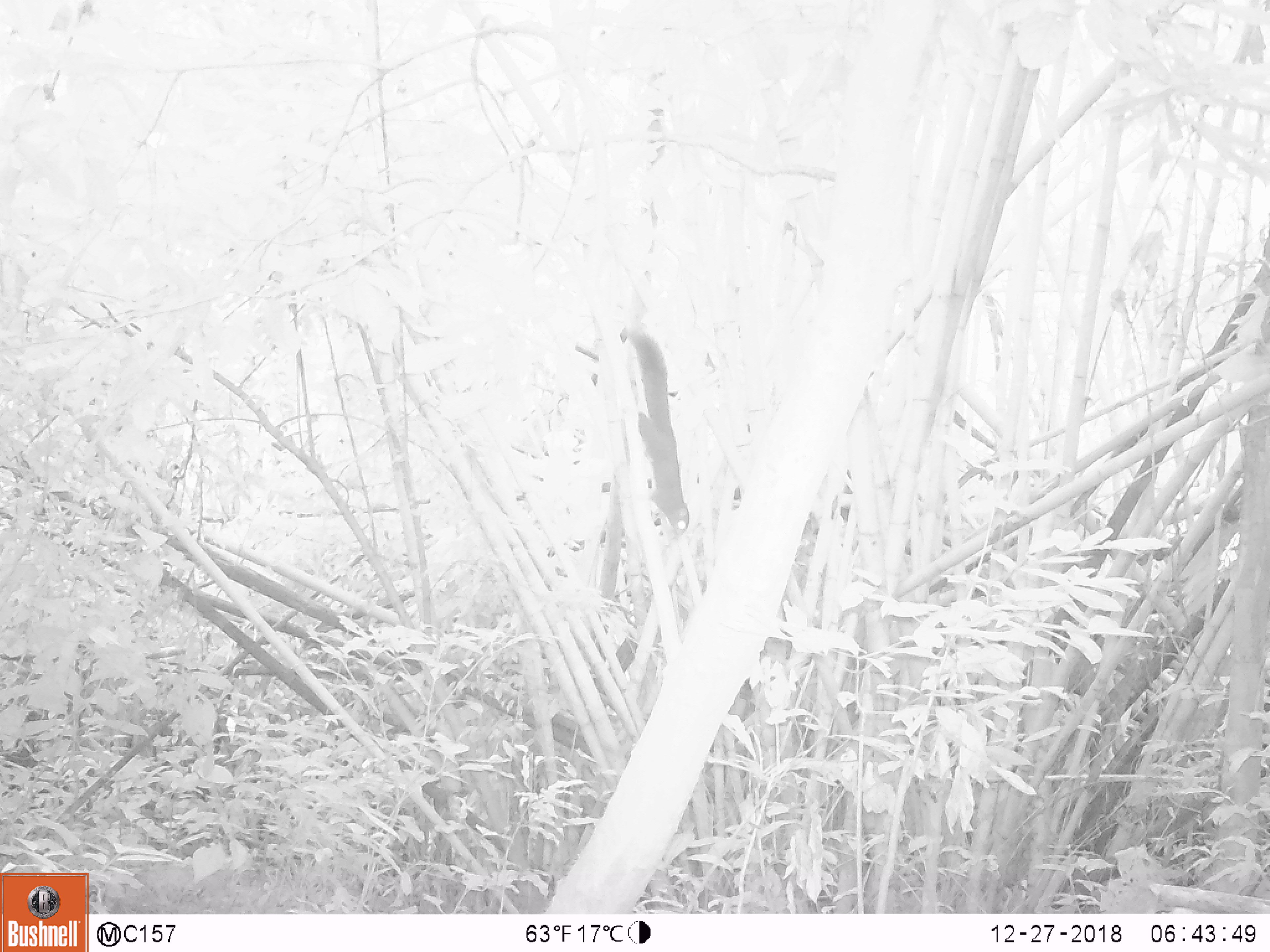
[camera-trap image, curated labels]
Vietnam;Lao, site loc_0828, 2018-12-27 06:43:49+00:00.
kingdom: Animalia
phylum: Chordata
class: Mammalia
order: Rodentia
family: Sciuridae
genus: Sciurus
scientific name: Sciurus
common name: squirrel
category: unidentified squirrel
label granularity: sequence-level